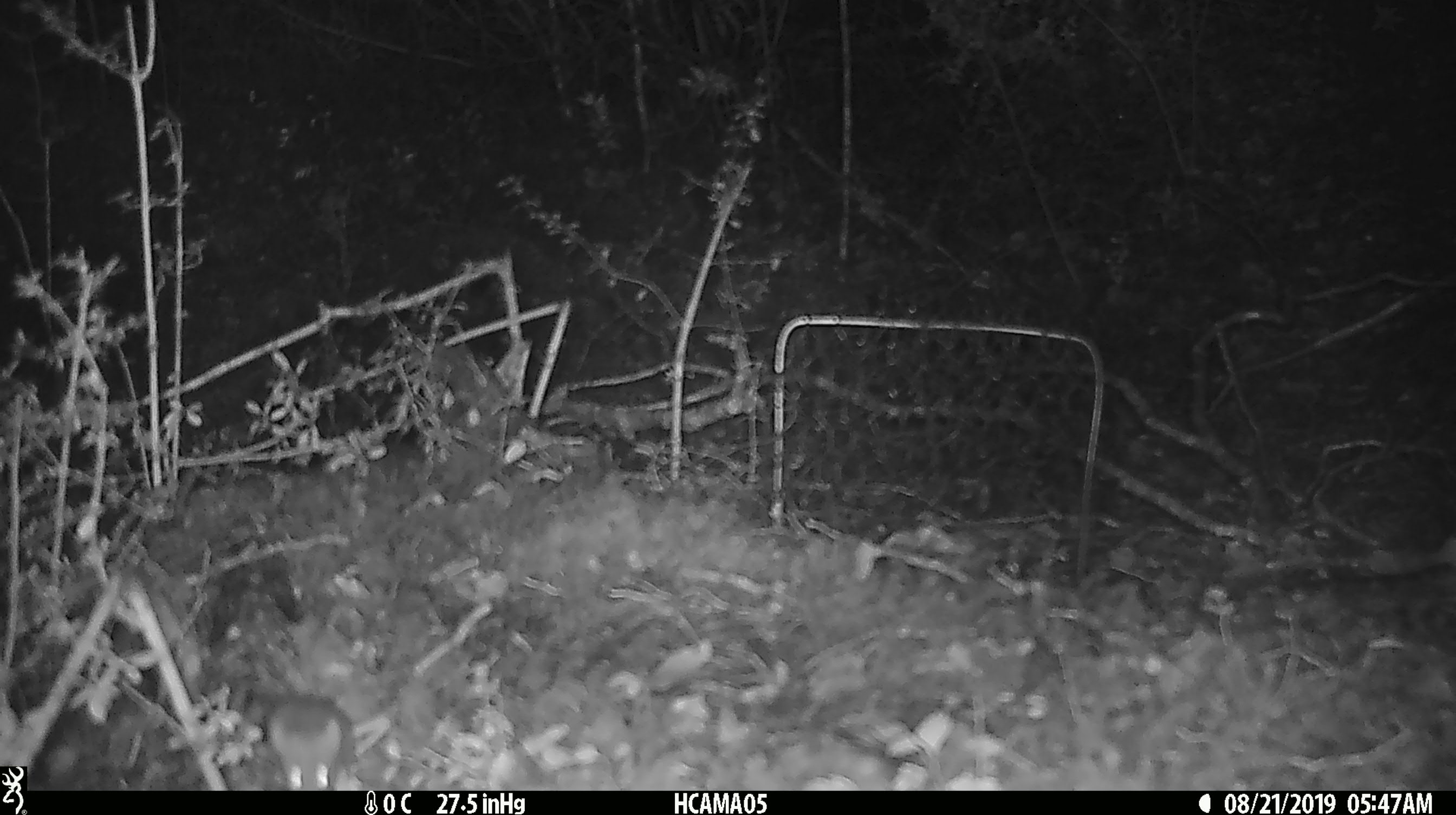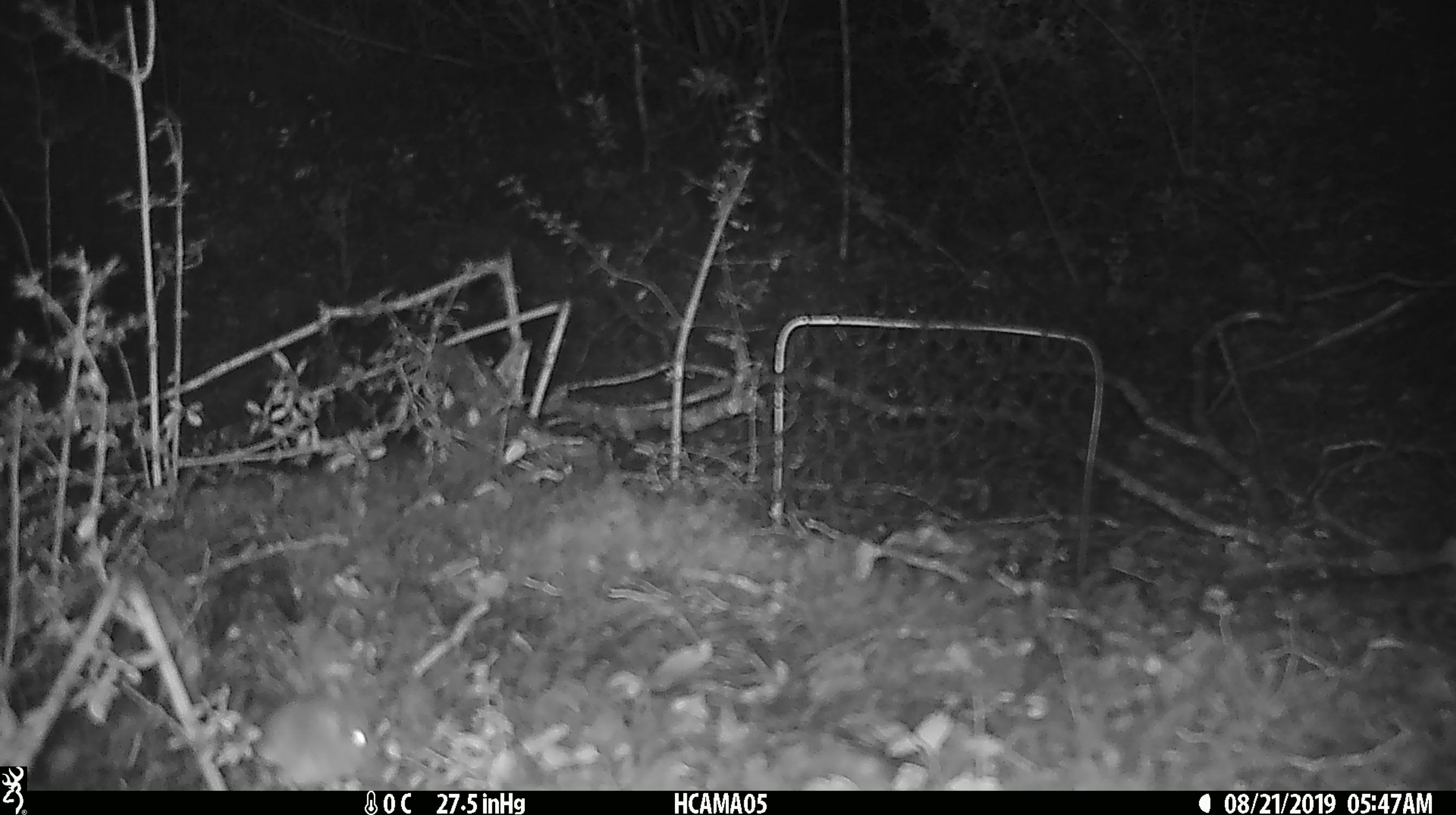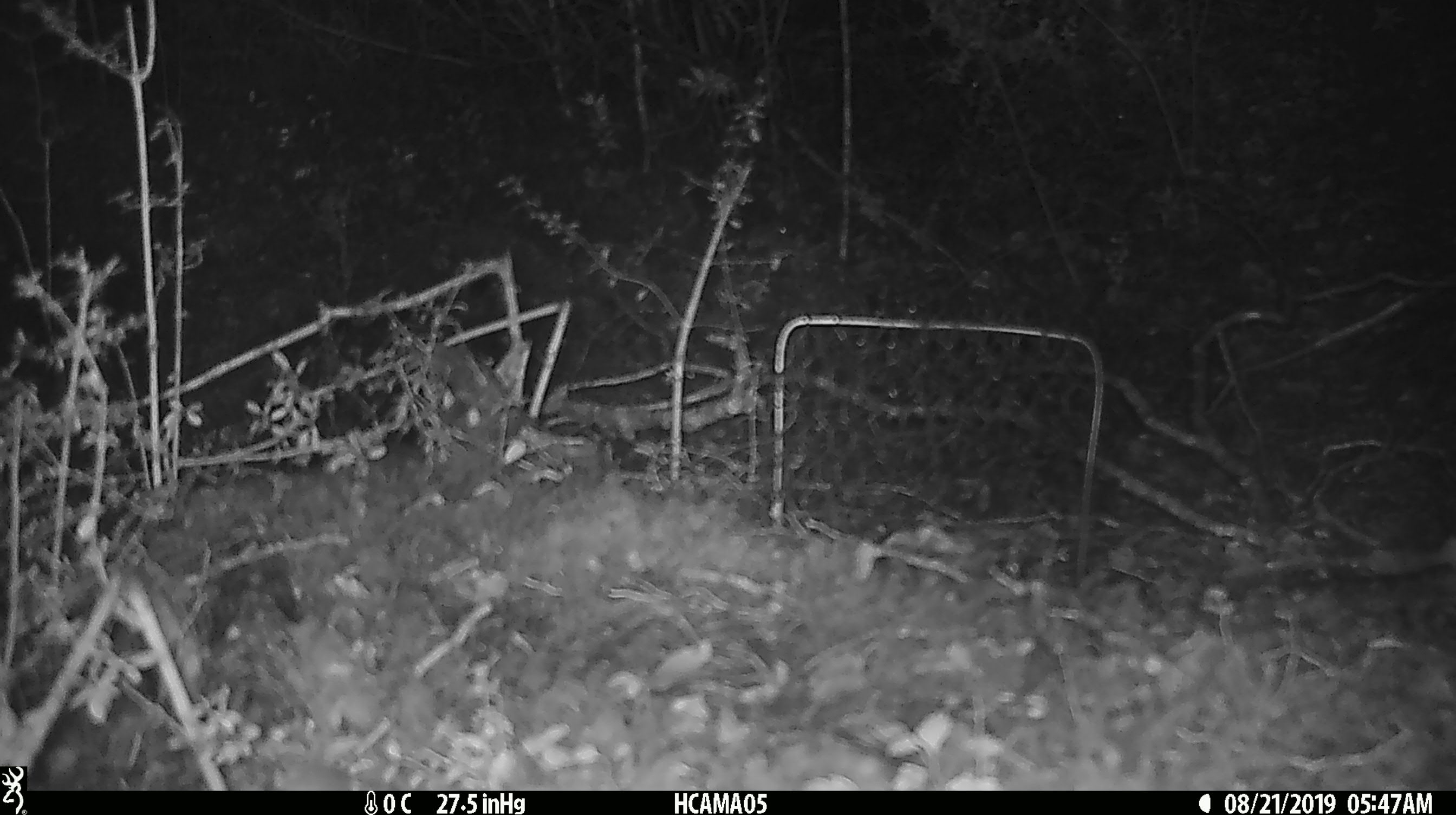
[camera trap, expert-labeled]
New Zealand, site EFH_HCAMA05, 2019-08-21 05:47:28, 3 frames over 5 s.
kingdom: Animalia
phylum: Chordata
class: Mammalia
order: Rodentia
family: Muridae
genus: Mus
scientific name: Mus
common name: mouse